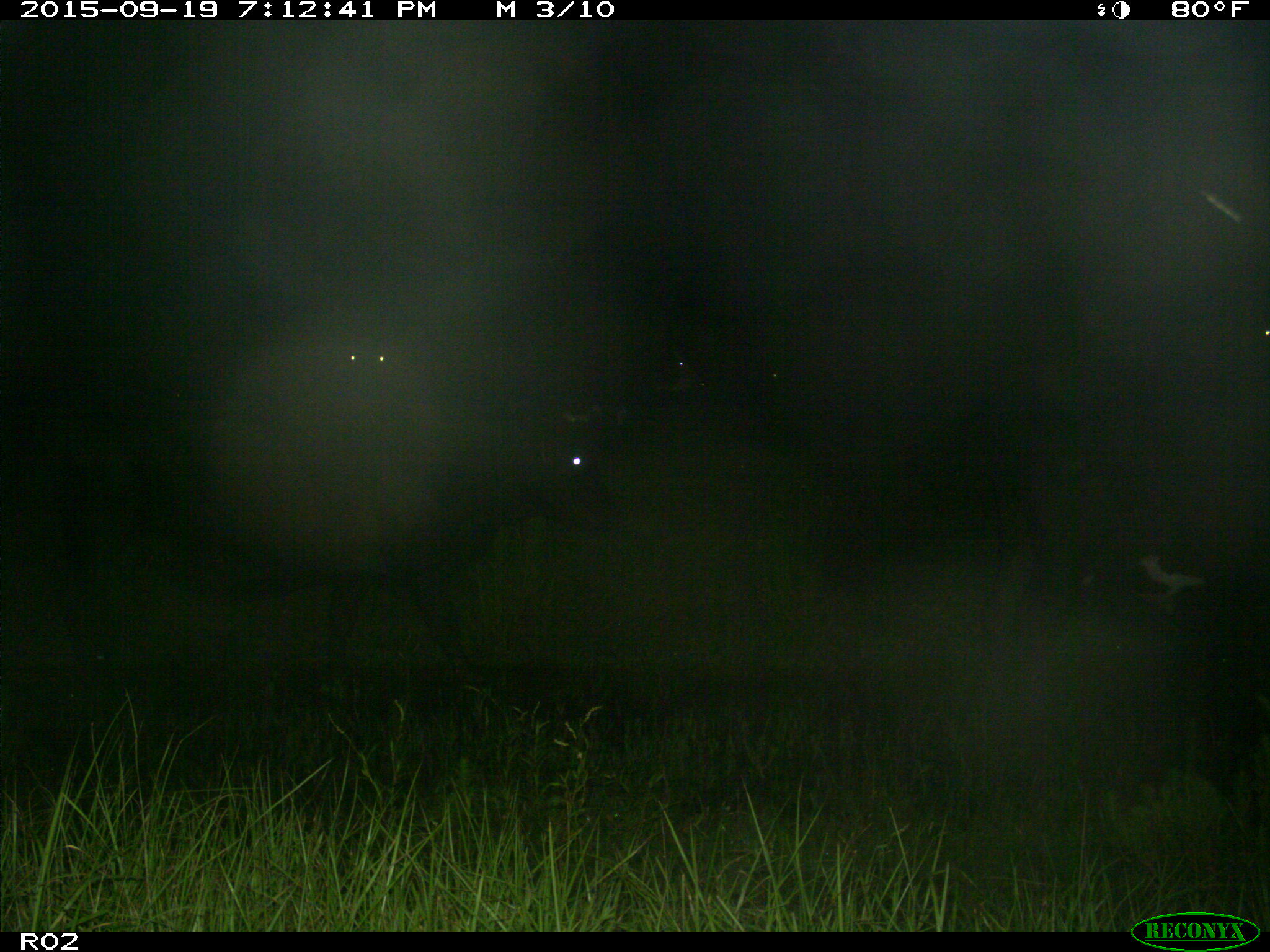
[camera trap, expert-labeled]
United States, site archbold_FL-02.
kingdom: Animalia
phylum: Chordata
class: Mammalia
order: Artiodactyla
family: Bovidae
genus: Bos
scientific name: Bos taurus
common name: domestic cow